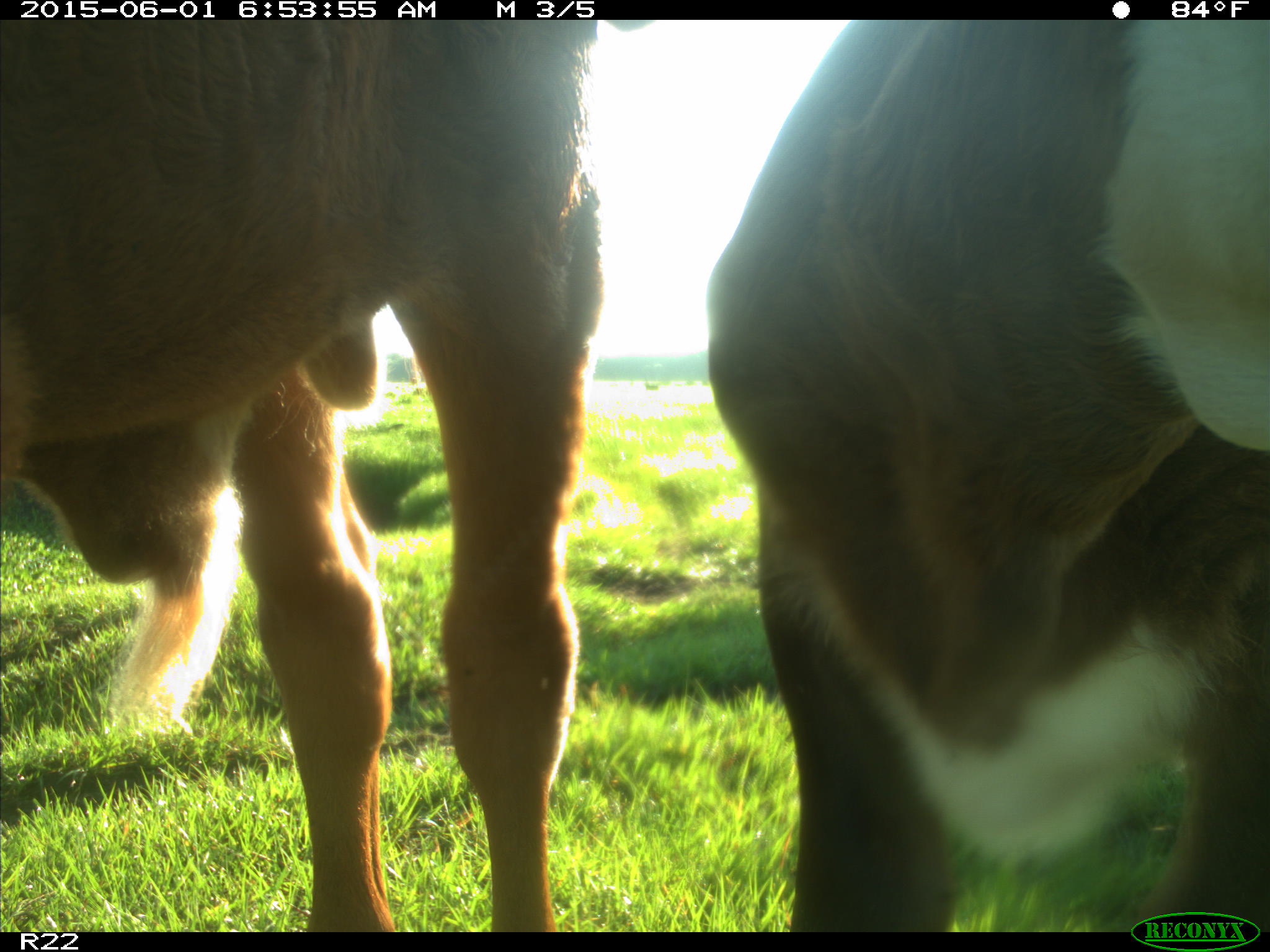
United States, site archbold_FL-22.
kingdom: Animalia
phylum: Chordata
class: Mammalia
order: Artiodactyla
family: Bovidae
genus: Bos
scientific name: Bos taurus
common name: domestic cow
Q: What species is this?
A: Bos taurus (domestic cow).